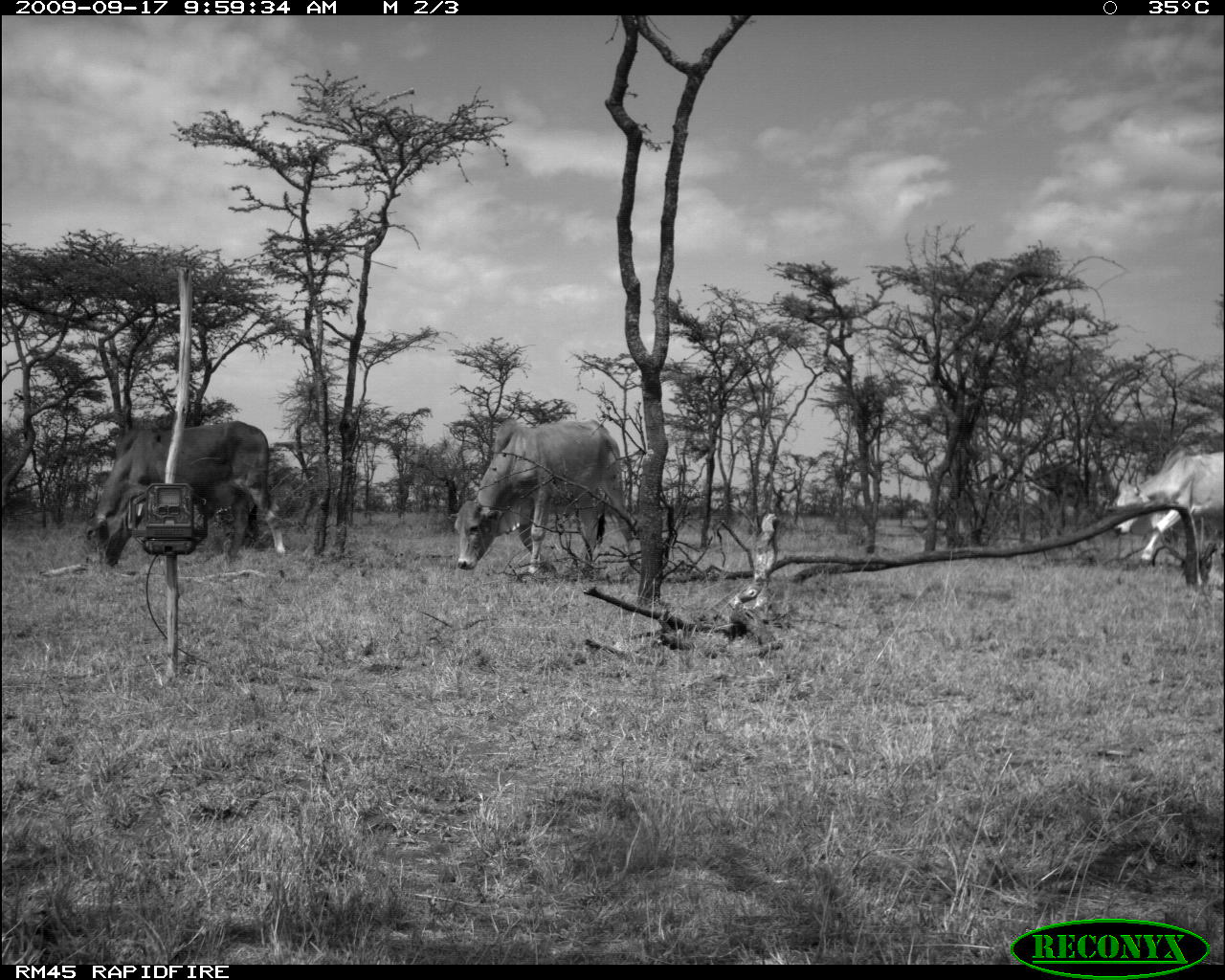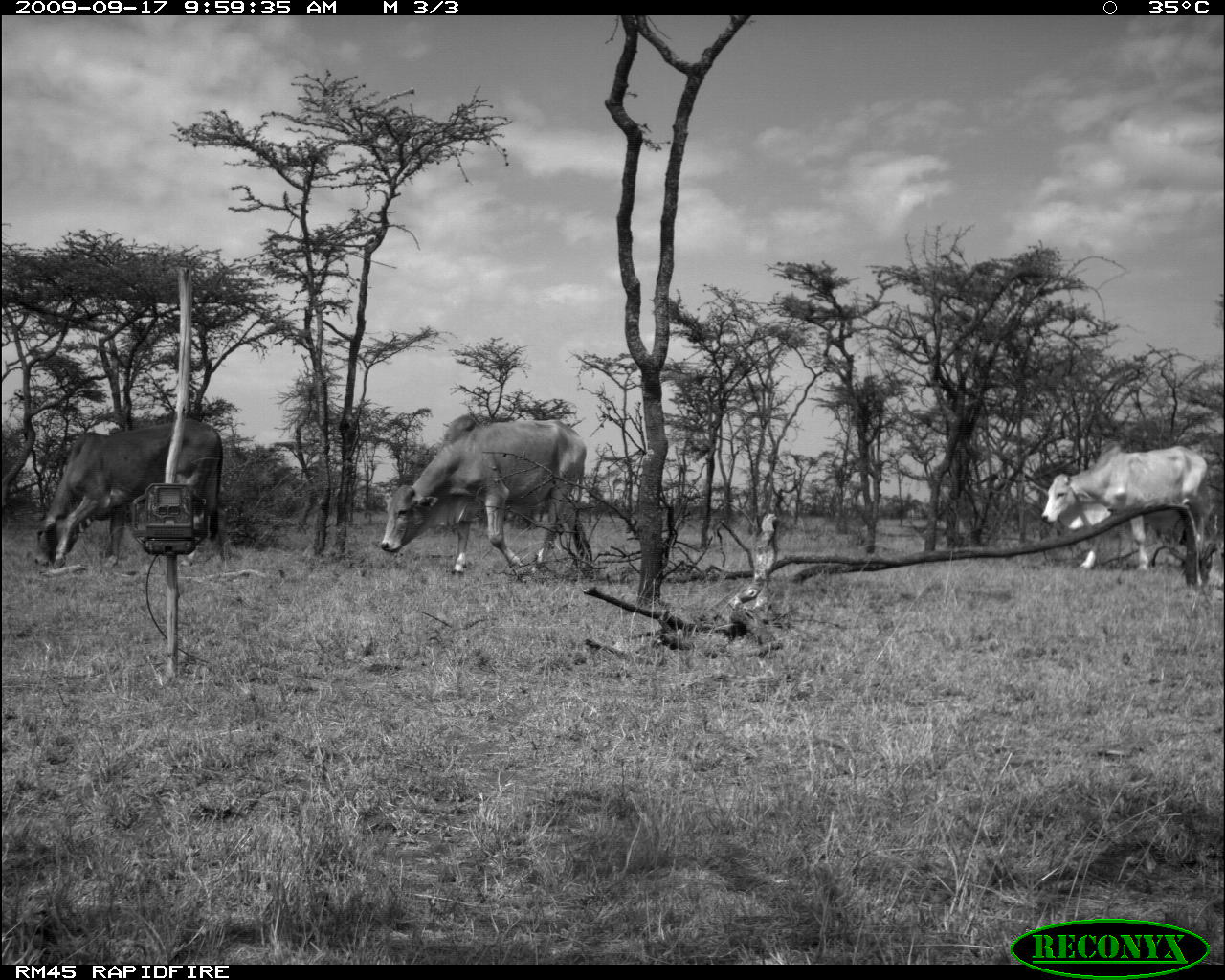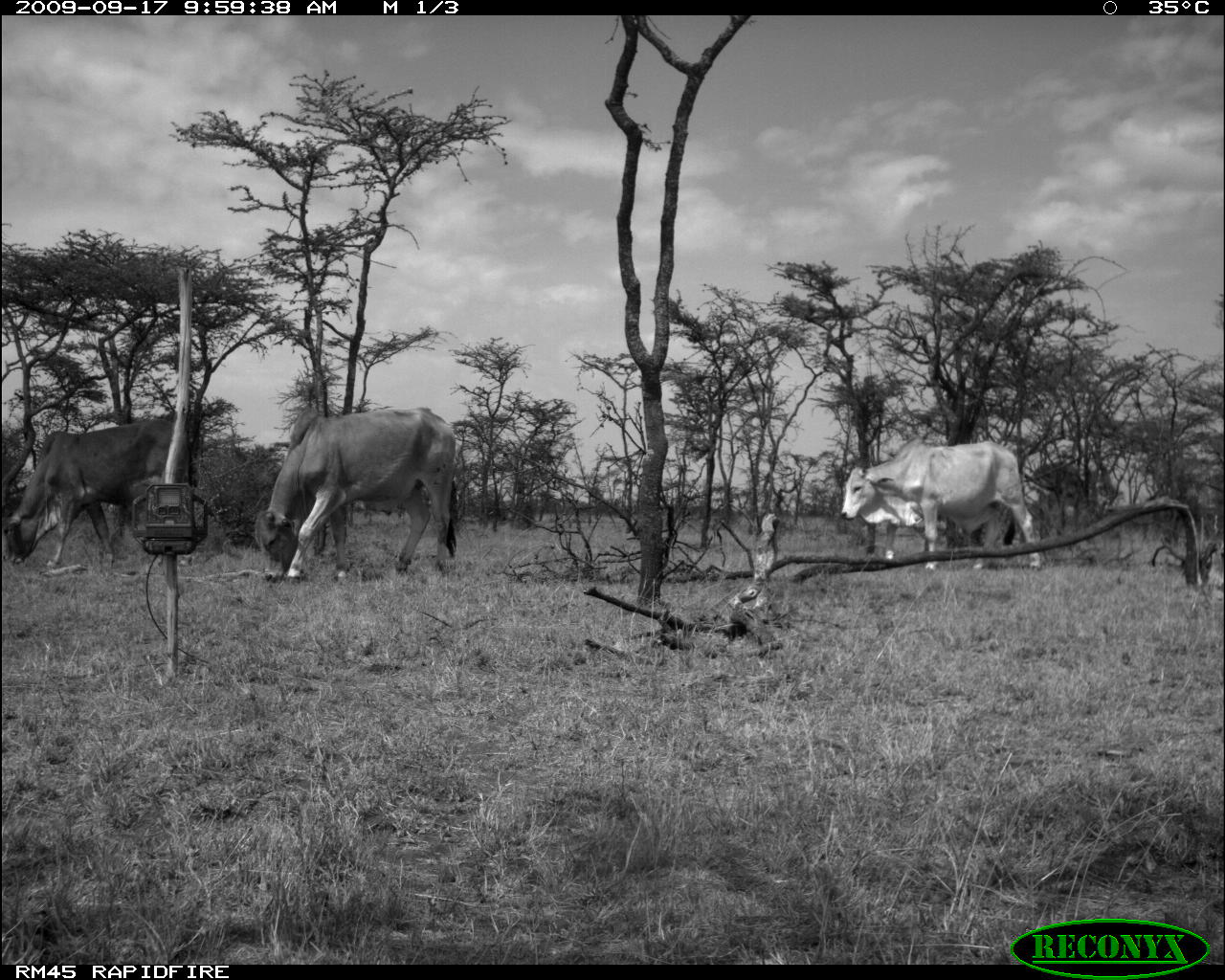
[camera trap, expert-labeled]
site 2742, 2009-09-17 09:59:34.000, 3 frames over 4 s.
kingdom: Animalia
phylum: Chordata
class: Mammalia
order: Artiodactyla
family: Bovidae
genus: Bos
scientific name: Bos taurus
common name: domestic cattle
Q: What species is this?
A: Bos taurus (domestic cattle).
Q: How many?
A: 3.